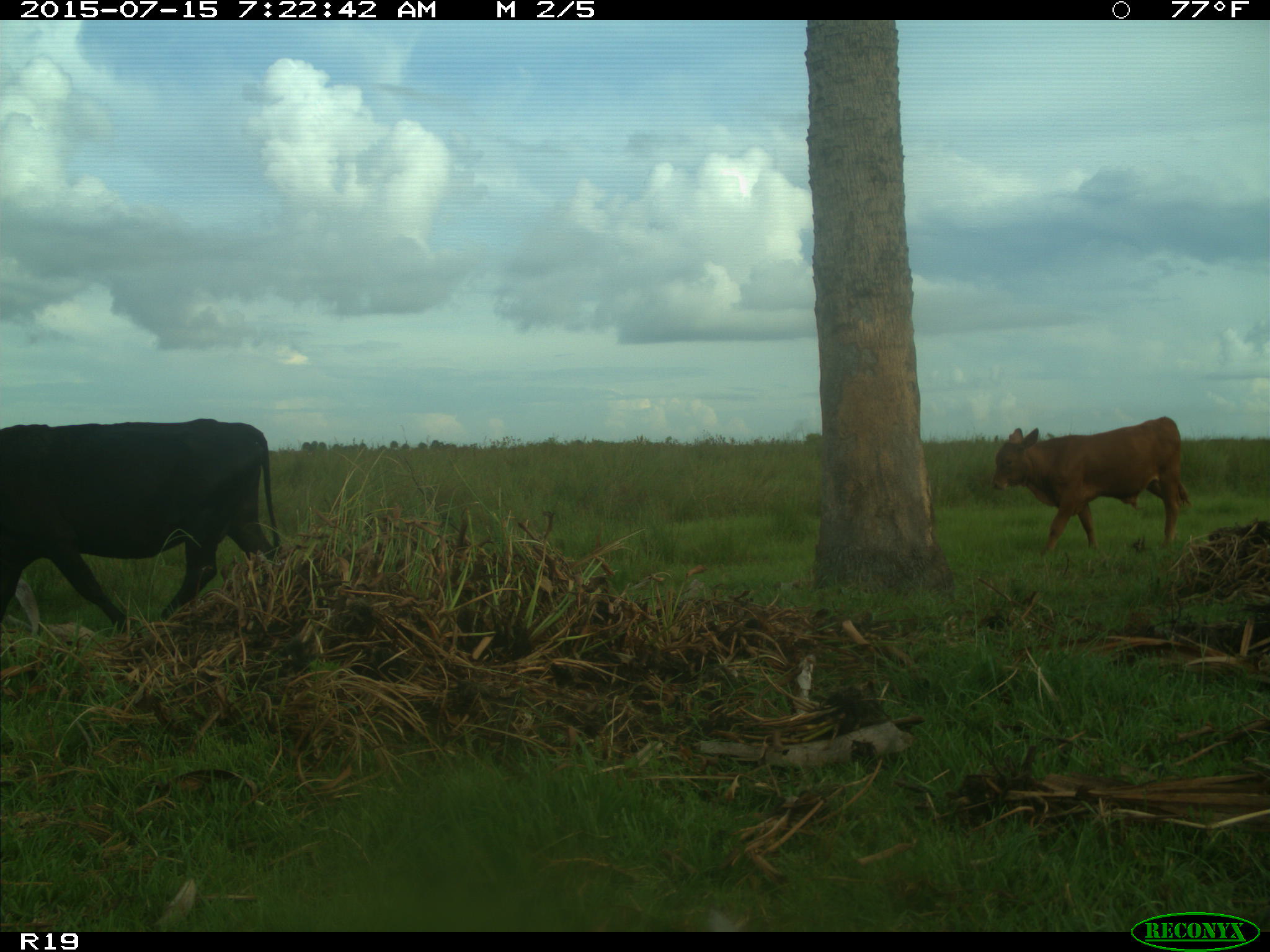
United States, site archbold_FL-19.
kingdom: Animalia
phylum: Chordata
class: Mammalia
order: Artiodactyla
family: Bovidae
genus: Bos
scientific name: Bos taurus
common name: domestic cow